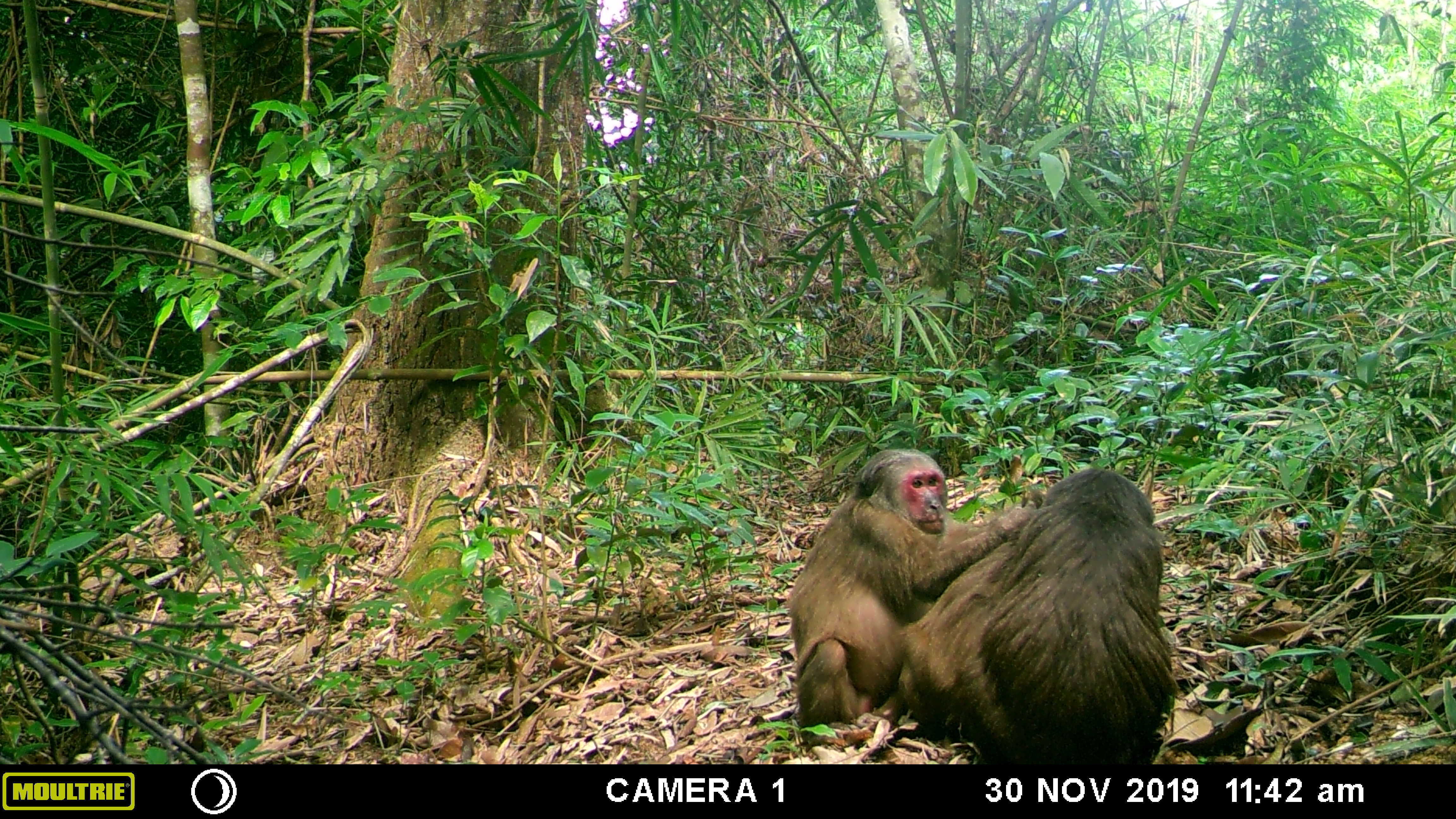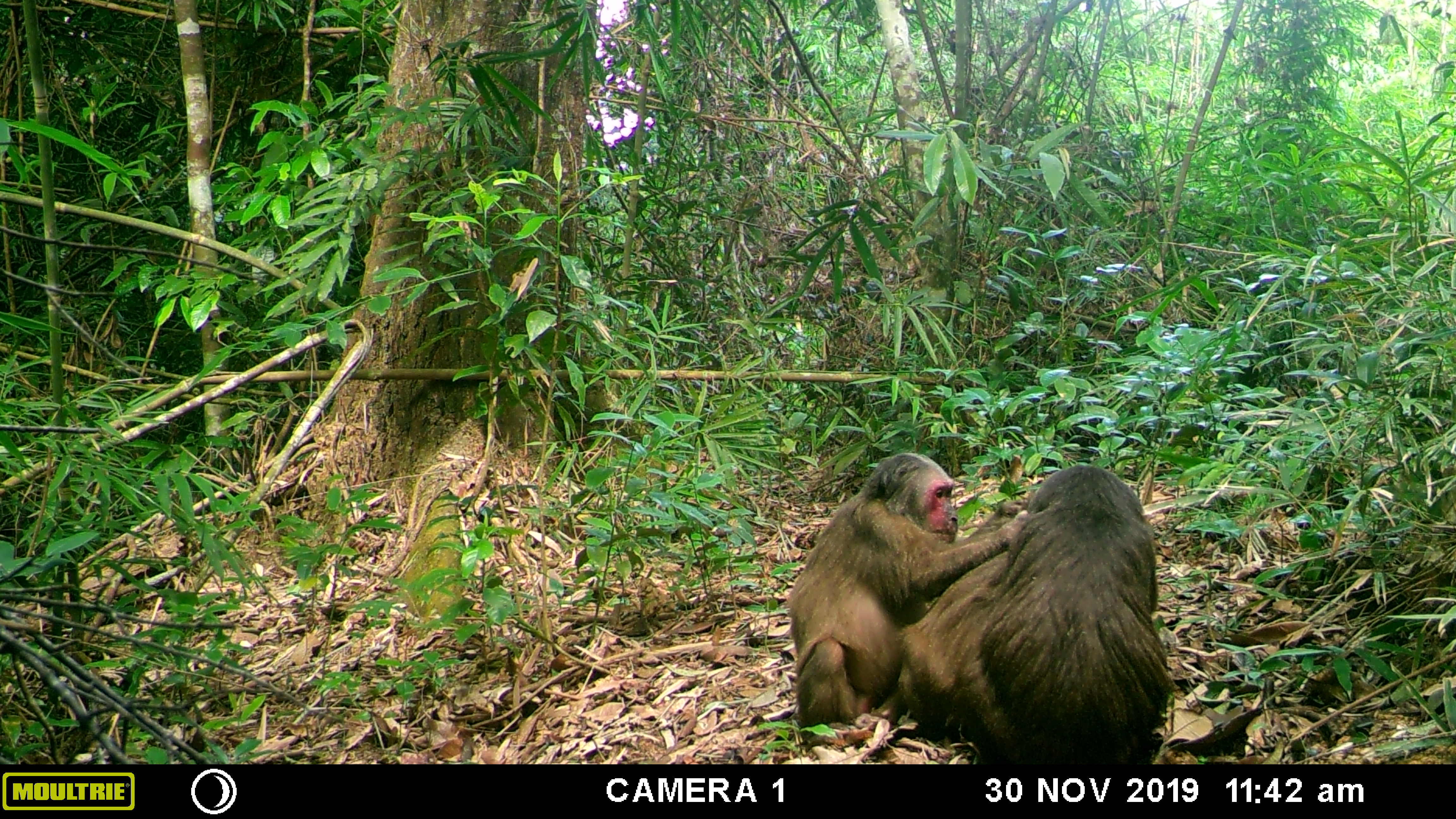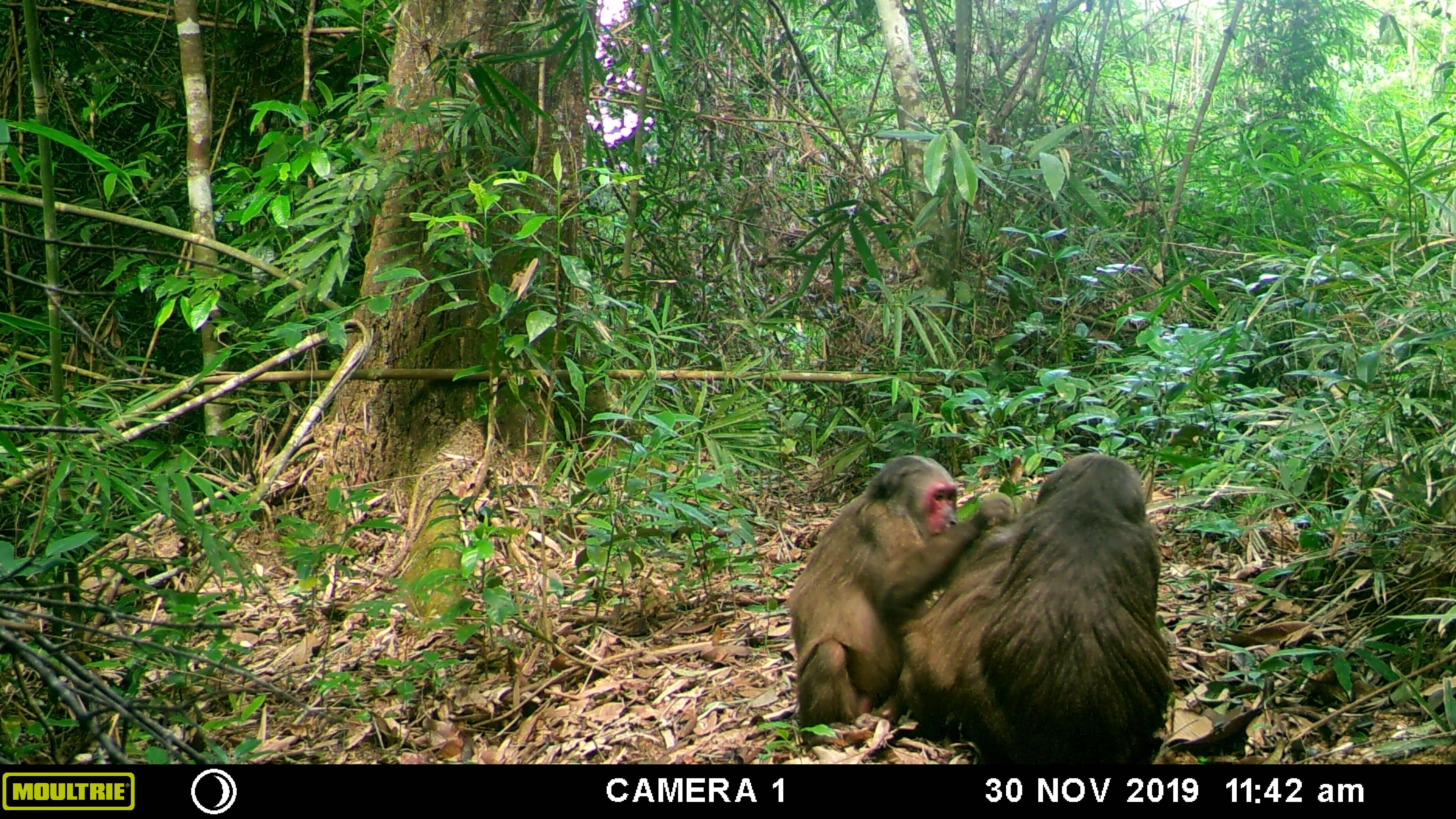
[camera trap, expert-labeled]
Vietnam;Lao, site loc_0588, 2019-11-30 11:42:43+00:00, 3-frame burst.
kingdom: Animalia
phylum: Chordata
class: Mammalia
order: Primates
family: Cercopithecidae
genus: Macaca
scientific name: Macaca arctoides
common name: stump-tailed macaque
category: stump tailed macaque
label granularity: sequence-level